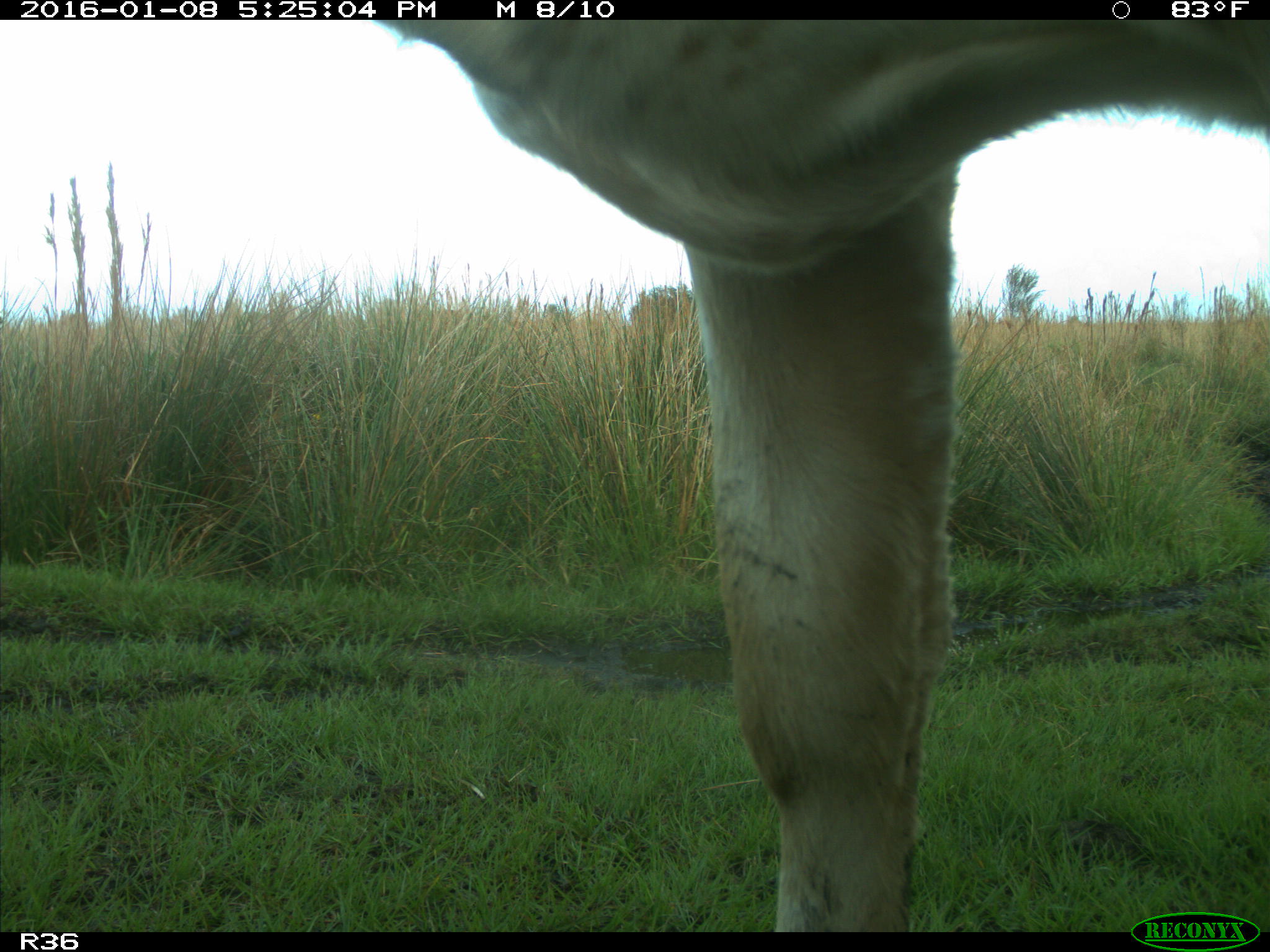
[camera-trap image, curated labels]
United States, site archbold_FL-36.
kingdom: Animalia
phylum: Chordata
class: Mammalia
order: Artiodactyla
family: Bovidae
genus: Bos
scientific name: Bos taurus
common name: domestic cow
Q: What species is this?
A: Bos taurus (domestic cow).